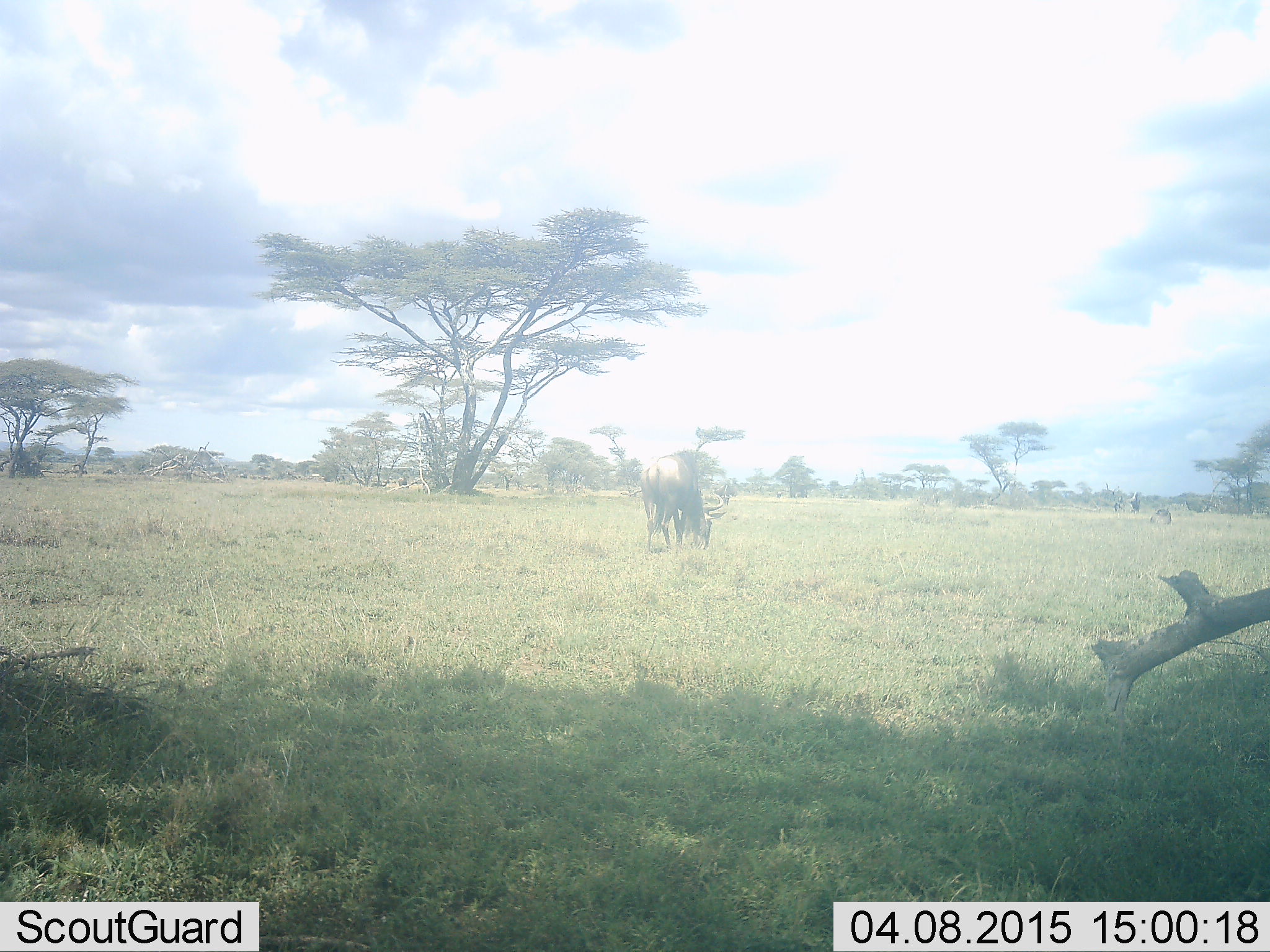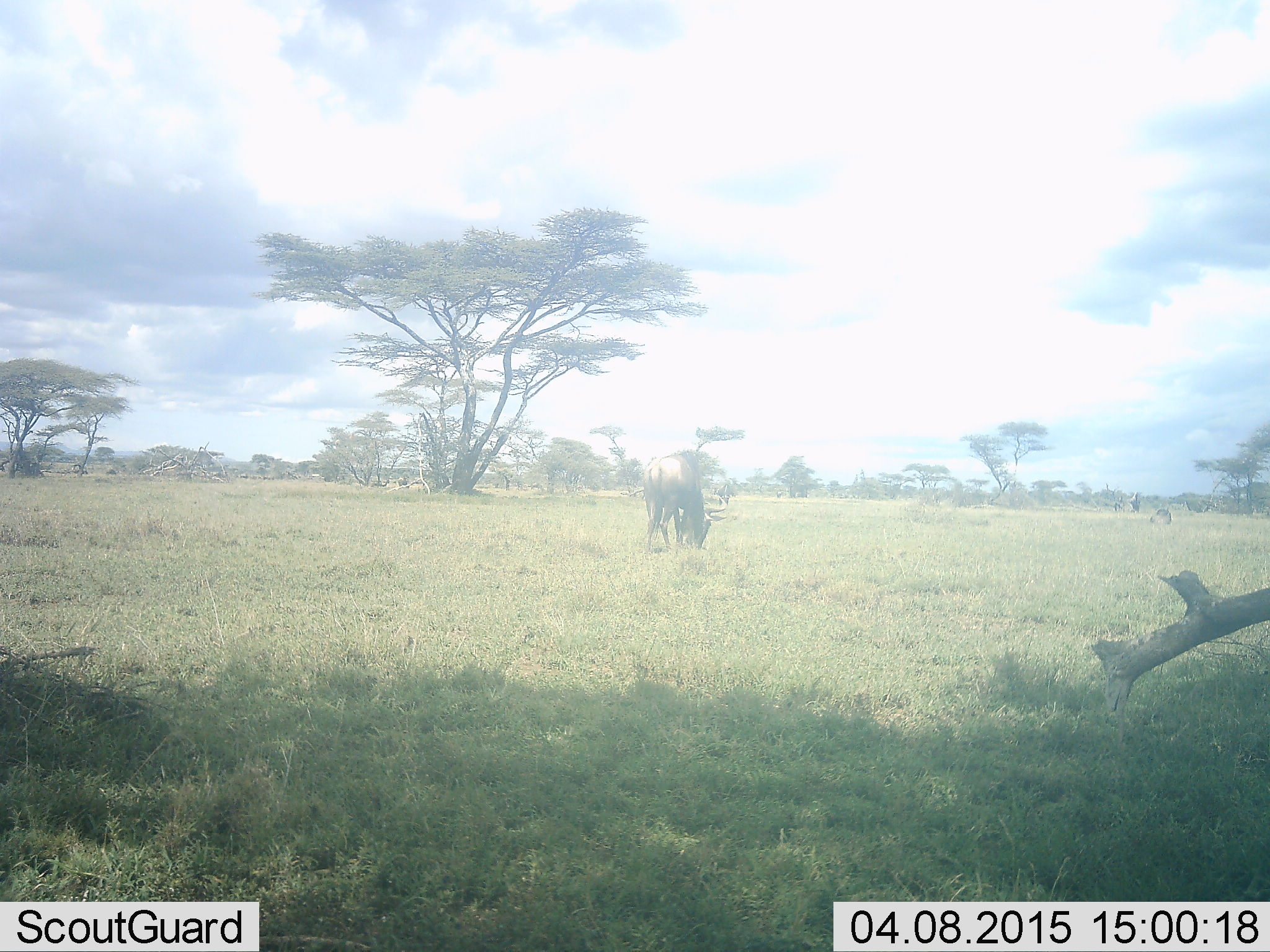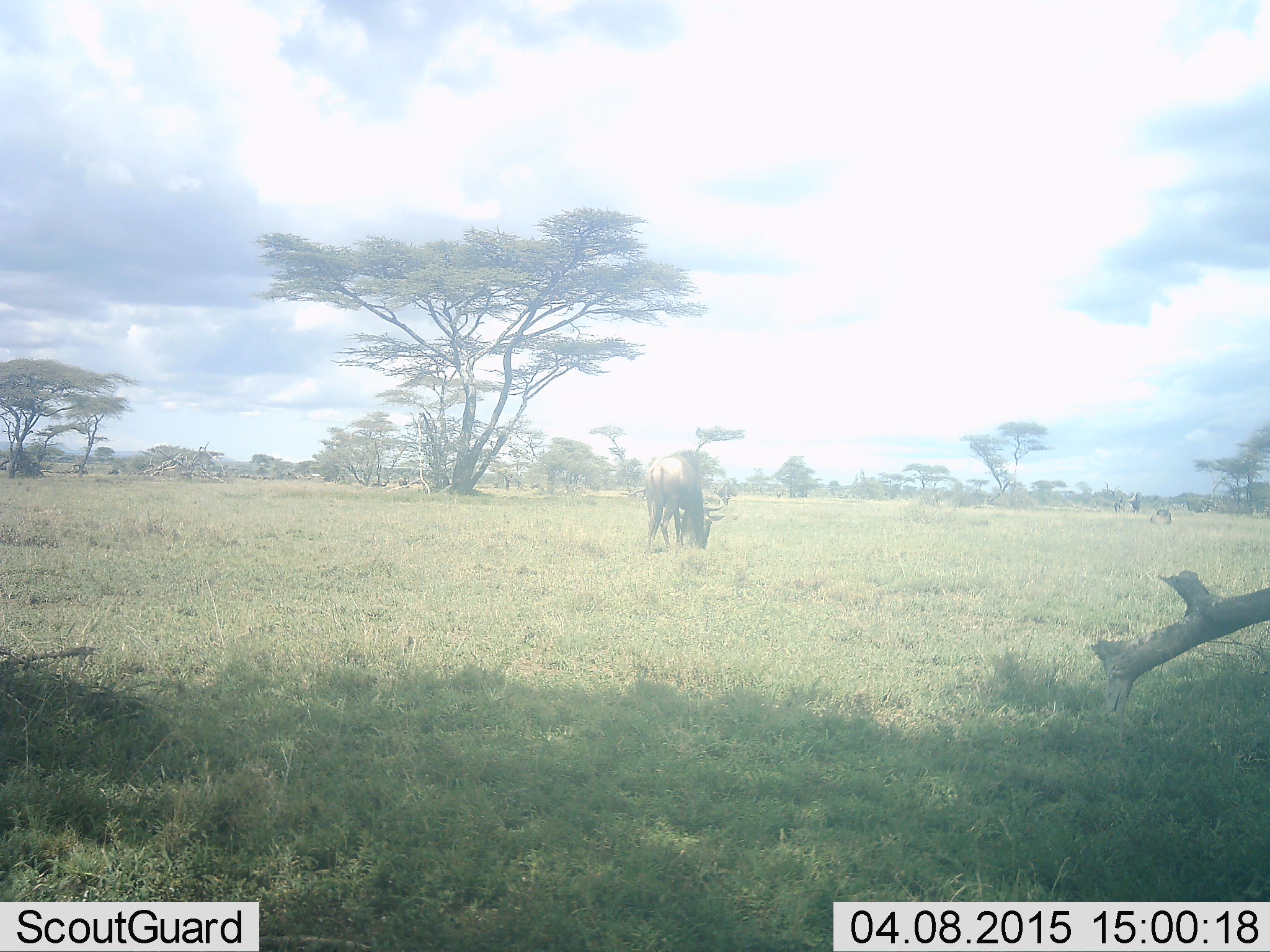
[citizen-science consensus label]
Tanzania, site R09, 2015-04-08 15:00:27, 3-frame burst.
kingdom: Animalia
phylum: Chordata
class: Mammalia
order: Artiodactyla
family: Bovidae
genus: Connochaetes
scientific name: Connochaetes taurinus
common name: blue wildebeest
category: wildebeest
Wildebeest (blue wildebeest) (Connochaetes taurinus), count 1. Behavior (volunteer vote fractions): standing 20%, resting 0%, moving 0%, interacting 0%. Young present (vote fraction): 0%. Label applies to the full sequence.